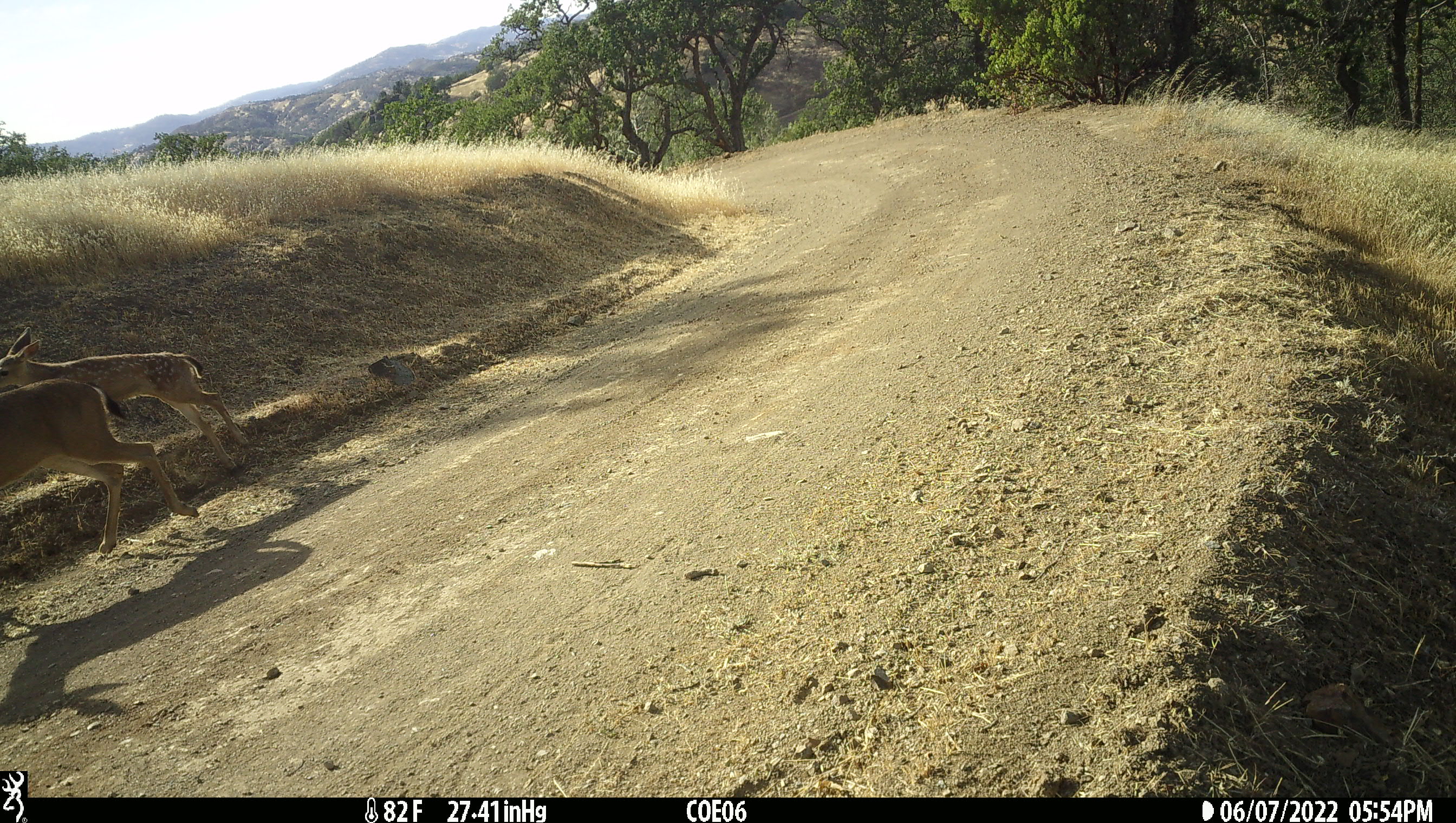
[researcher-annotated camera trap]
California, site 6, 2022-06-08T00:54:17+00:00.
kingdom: Animalia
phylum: Chordata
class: Mammalia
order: Artiodactyla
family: Cervidae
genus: Odocoileus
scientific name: Odocoileus hemionus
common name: mule deer